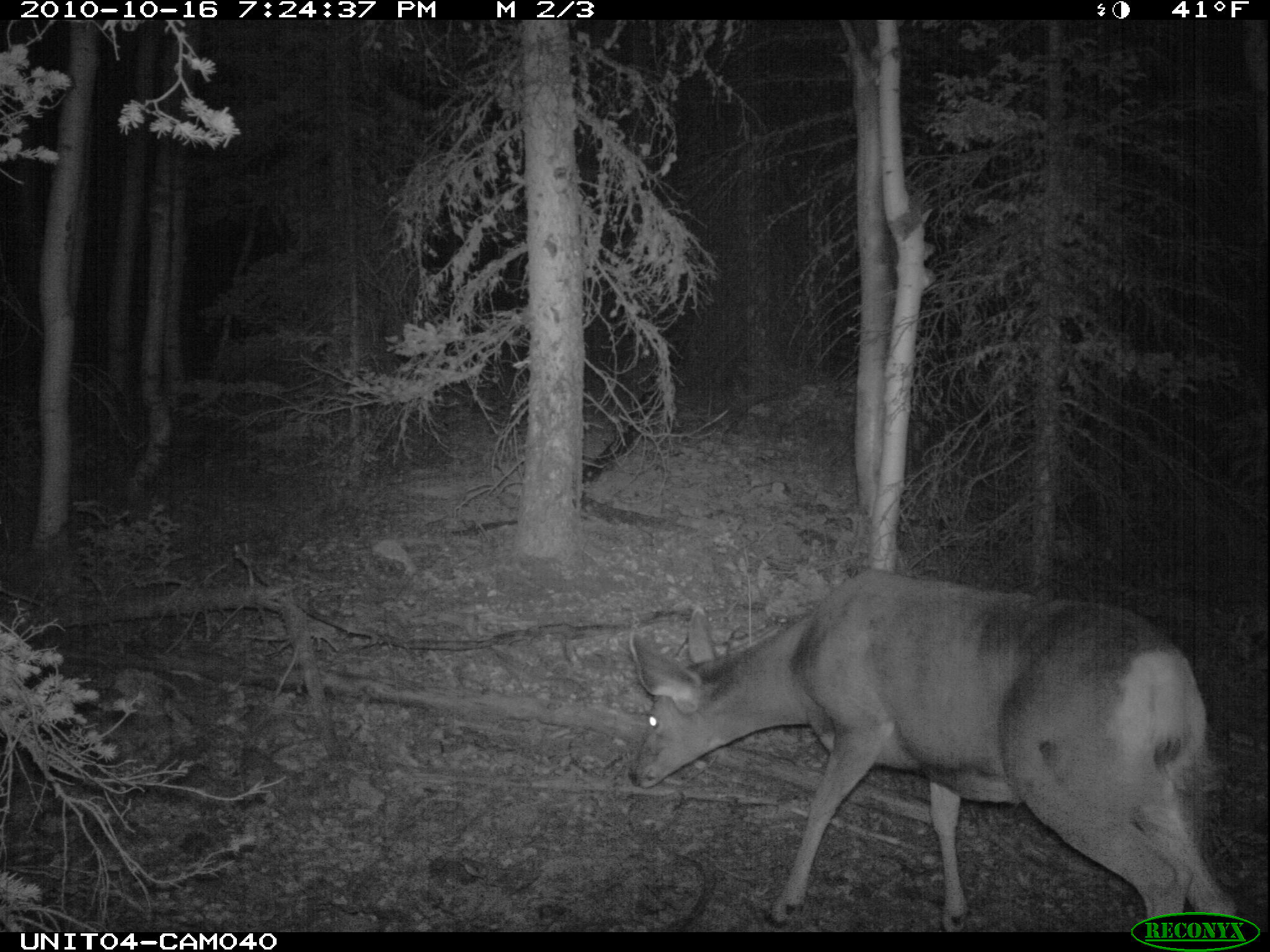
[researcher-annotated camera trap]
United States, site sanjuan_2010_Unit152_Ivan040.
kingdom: Animalia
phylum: Chordata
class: Mammalia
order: Artiodactyla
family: Cervidae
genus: Odocoileus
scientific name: Odocoileus hemionus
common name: mule deer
Odocoileus hemionus (mule deer).